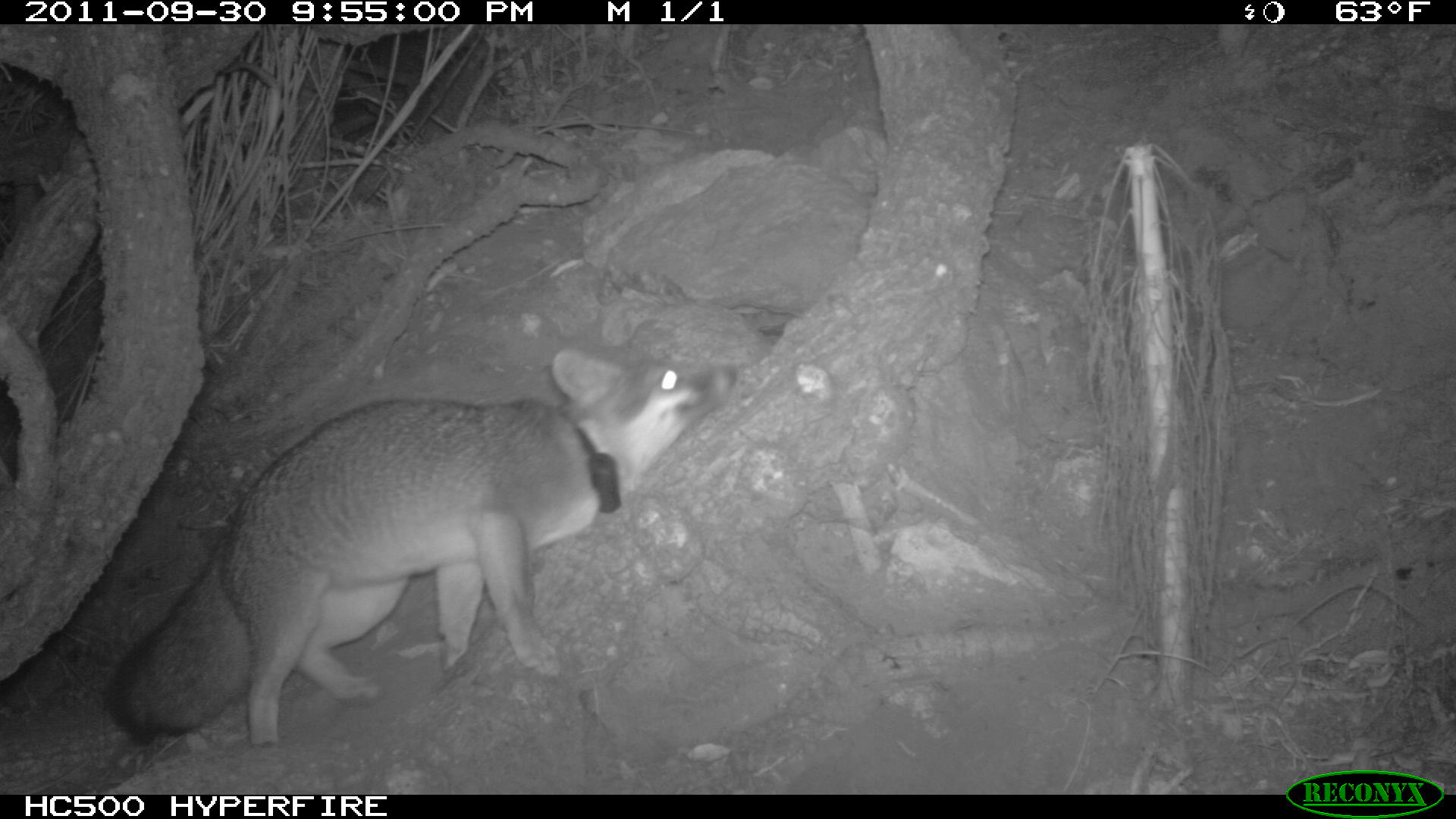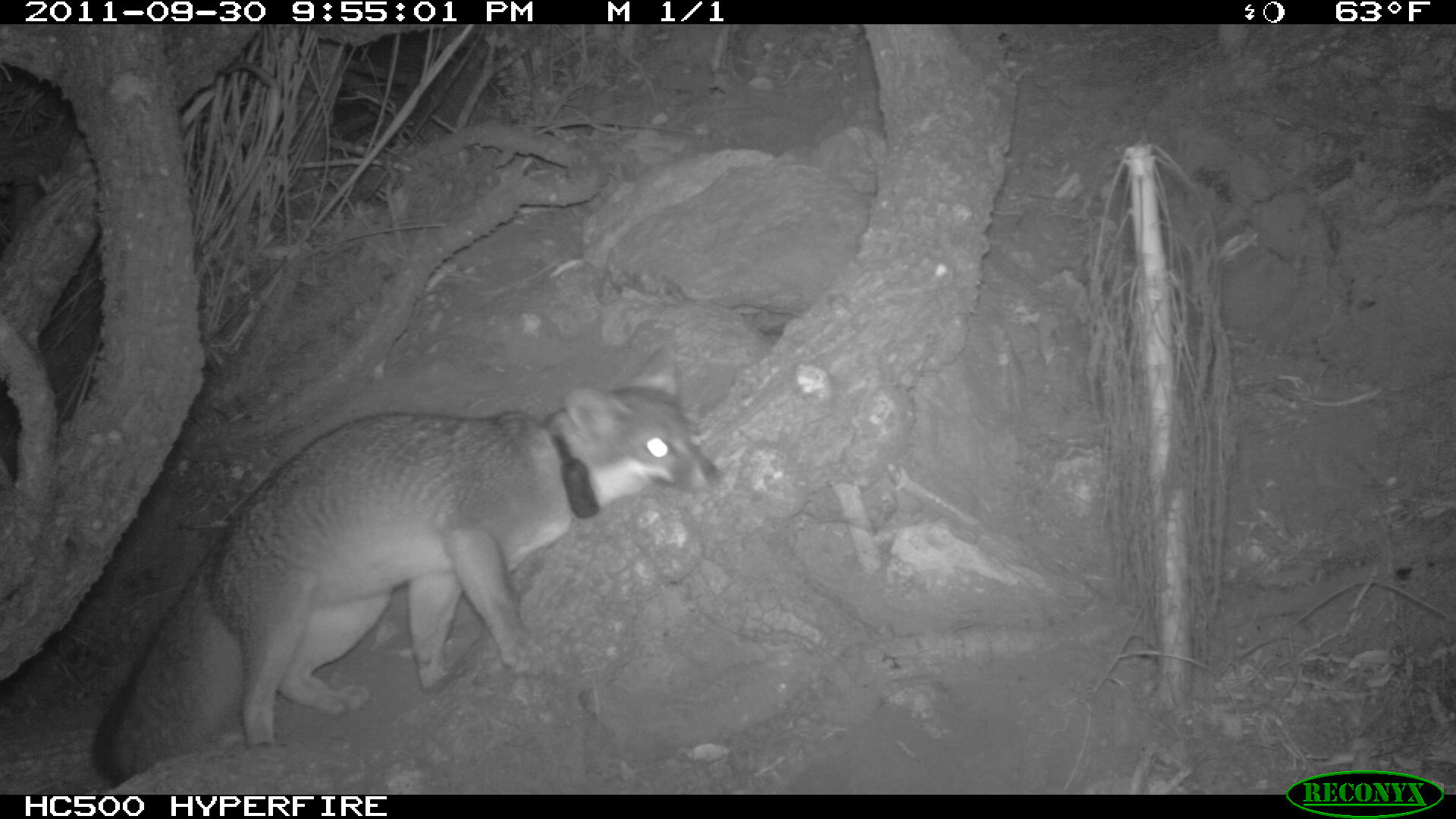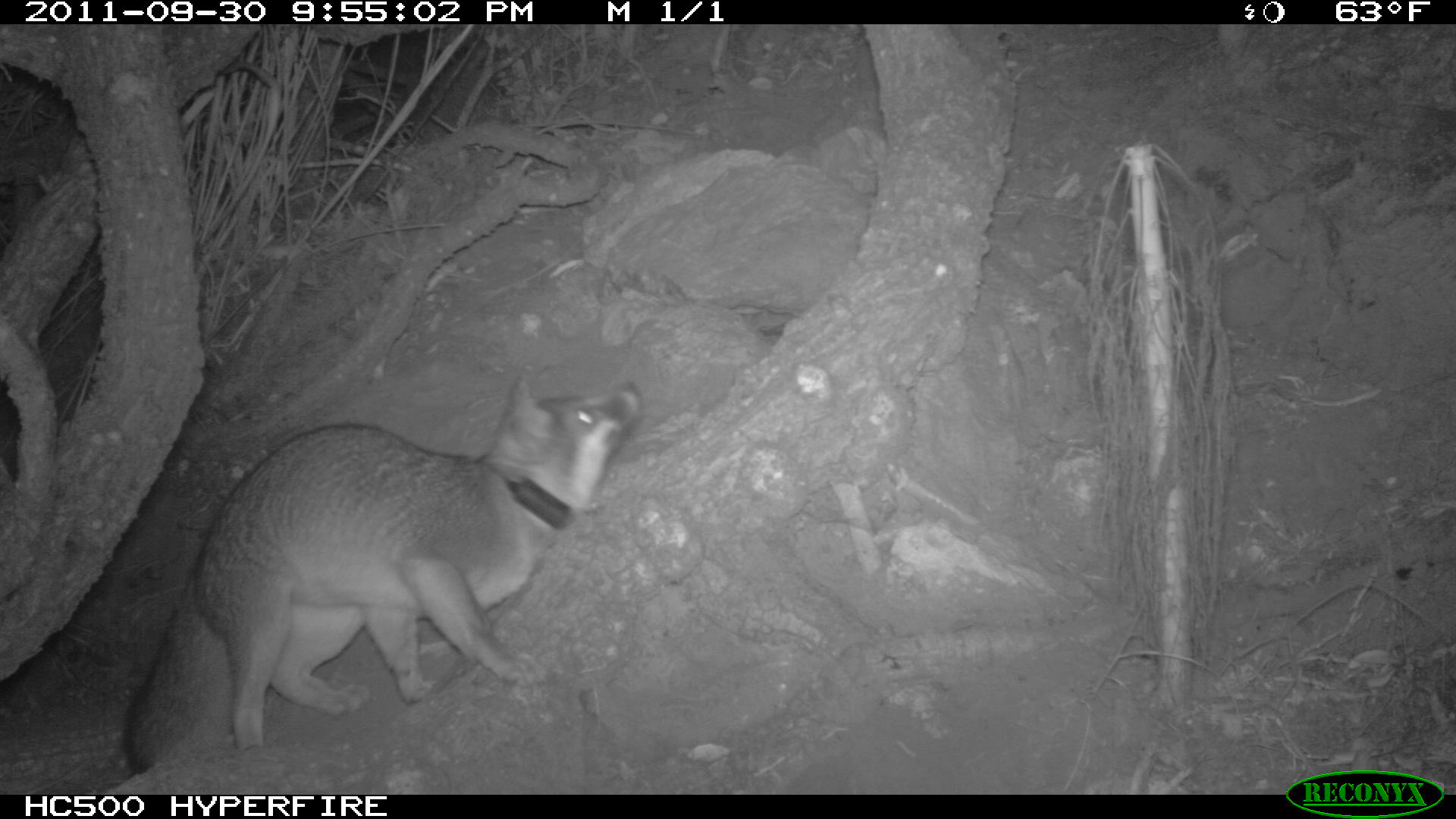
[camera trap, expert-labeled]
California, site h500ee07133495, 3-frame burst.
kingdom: Animalia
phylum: Chordata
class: Mammalia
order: Carnivora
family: Canidae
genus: Urocyon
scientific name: Urocyon littoralis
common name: island fox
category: fox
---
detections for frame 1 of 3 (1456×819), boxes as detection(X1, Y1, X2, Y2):
fox: detection(105, 344, 739, 745)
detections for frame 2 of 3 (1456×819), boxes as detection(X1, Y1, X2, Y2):
fox: detection(84, 344, 726, 785)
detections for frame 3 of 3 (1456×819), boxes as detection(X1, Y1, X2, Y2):
fox: detection(118, 373, 642, 772)